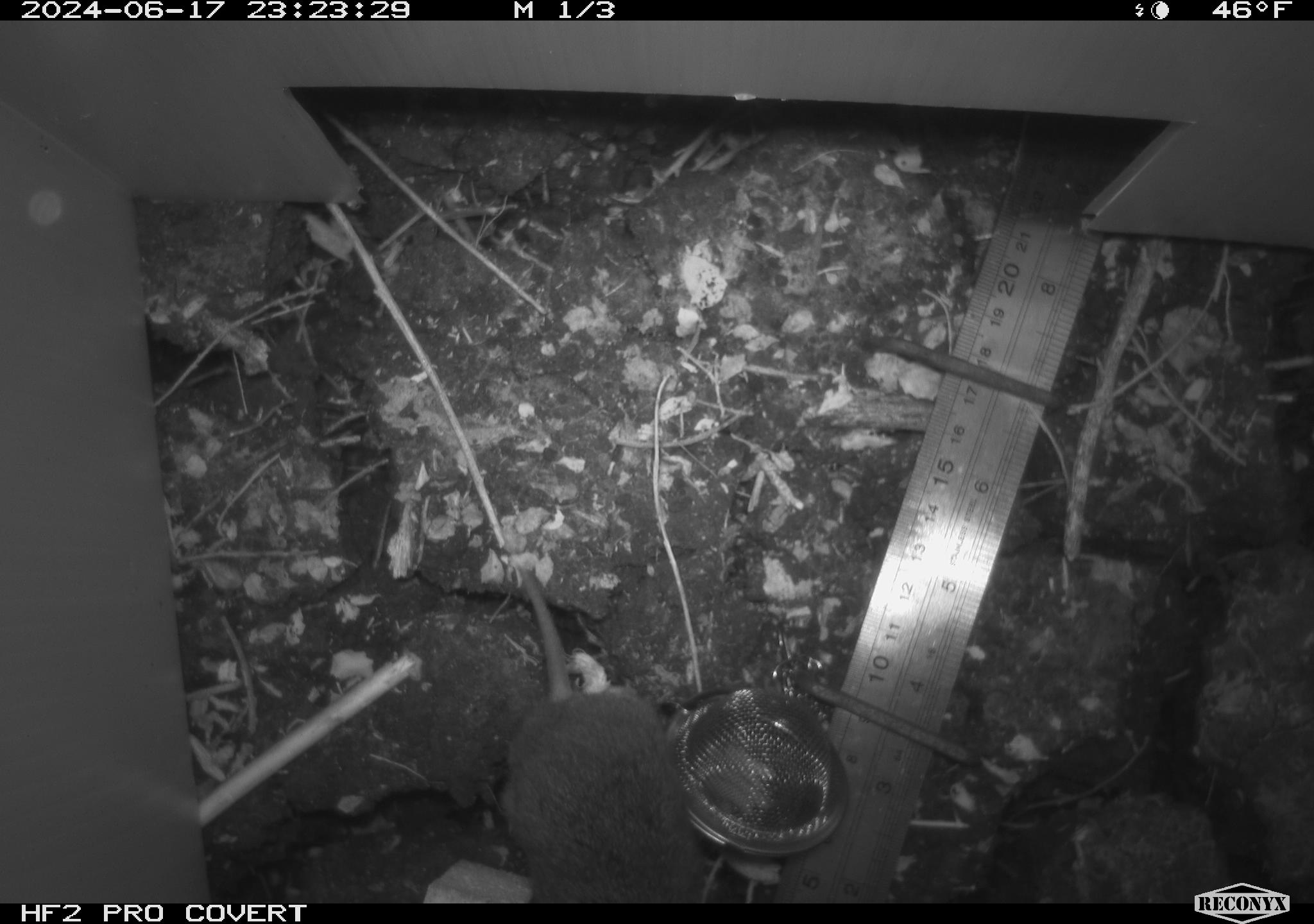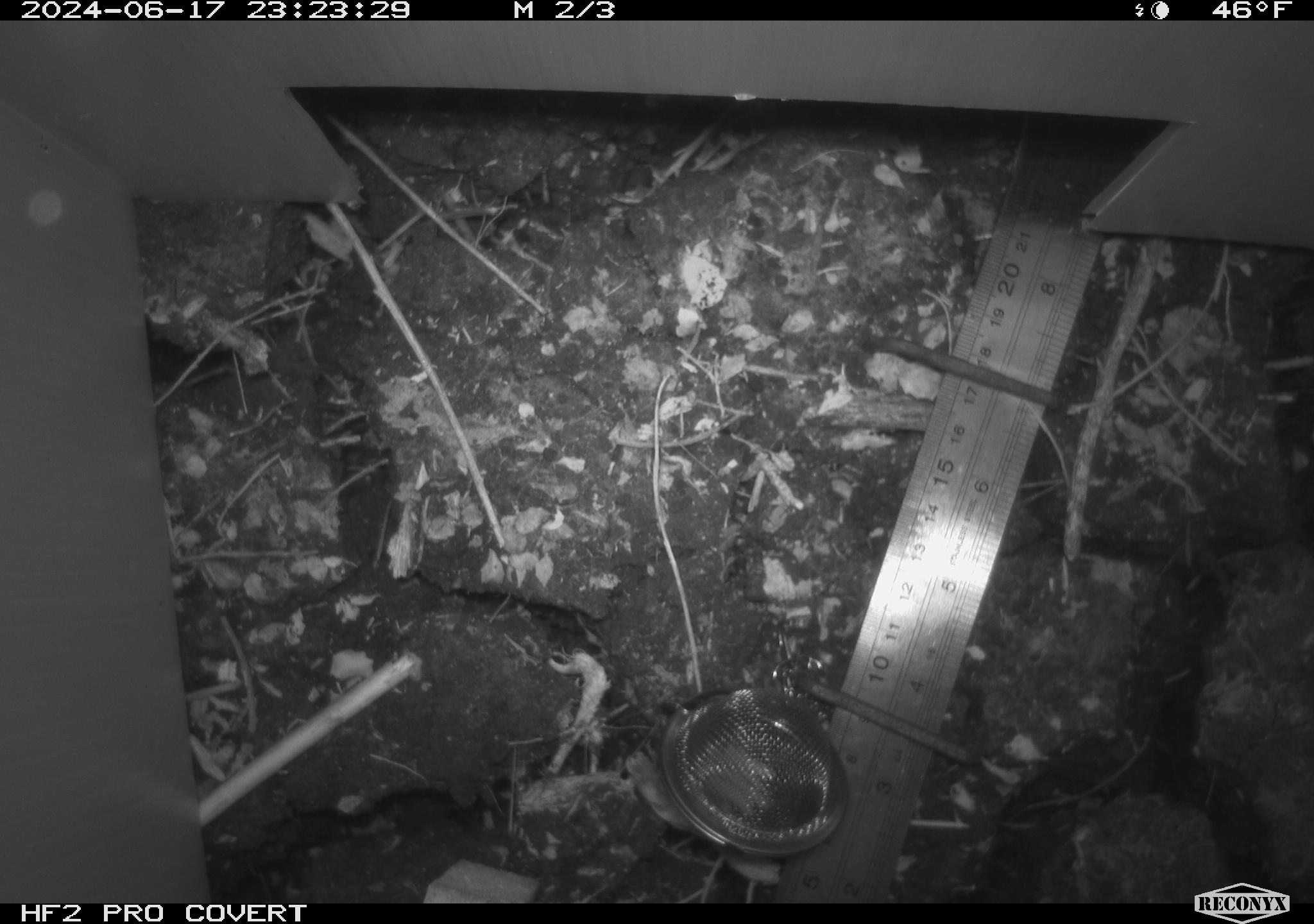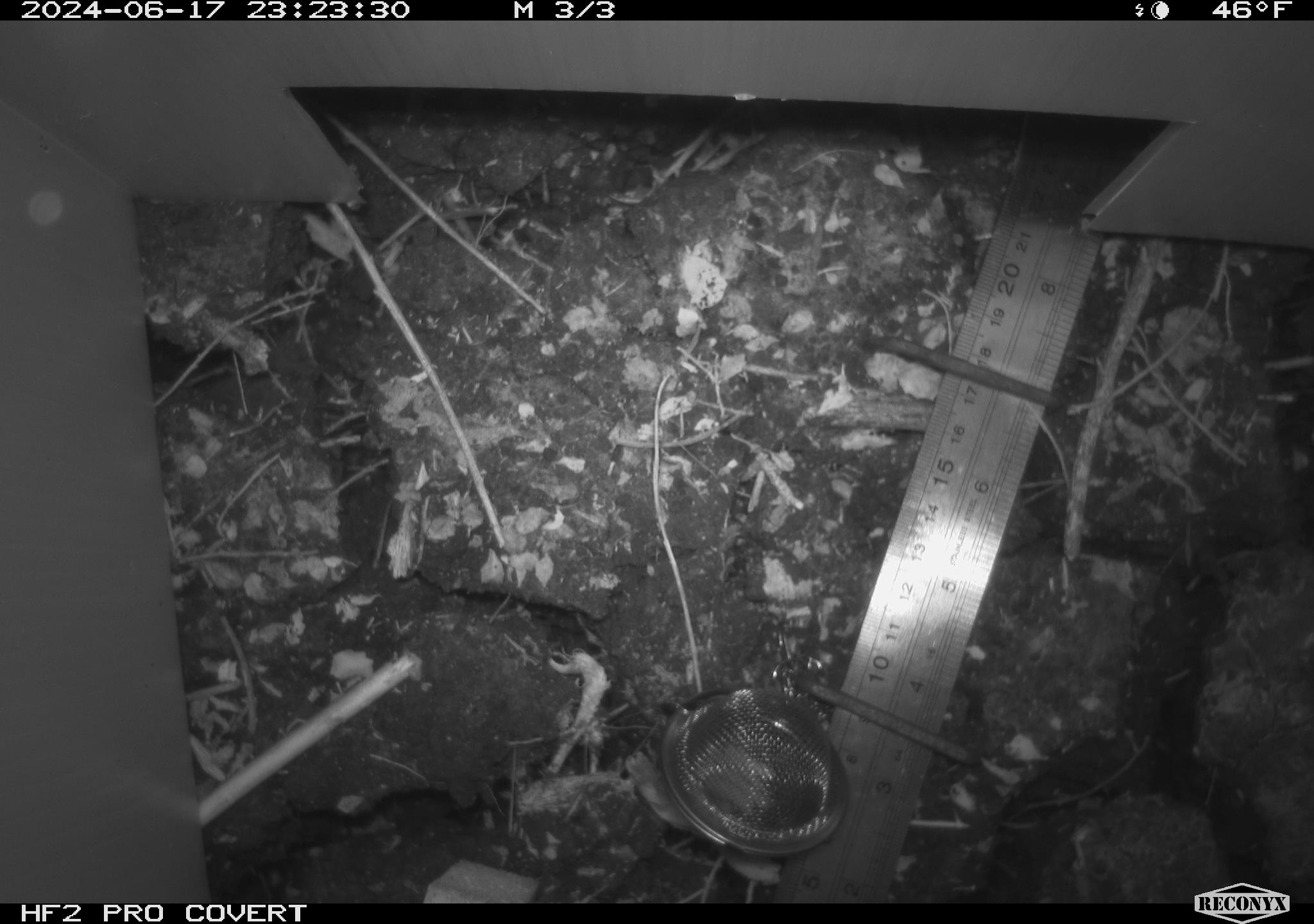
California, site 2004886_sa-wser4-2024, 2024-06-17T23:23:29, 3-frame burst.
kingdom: Animalia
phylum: Chordata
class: Mammalia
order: Rodentia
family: Cricetidae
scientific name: Arvicolinae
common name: voles, lemmings, and muskrats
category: arvicolinae subfamily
Arvicolinae subfamily (voles, lemmings, and muskrats) (Arvicolinae).